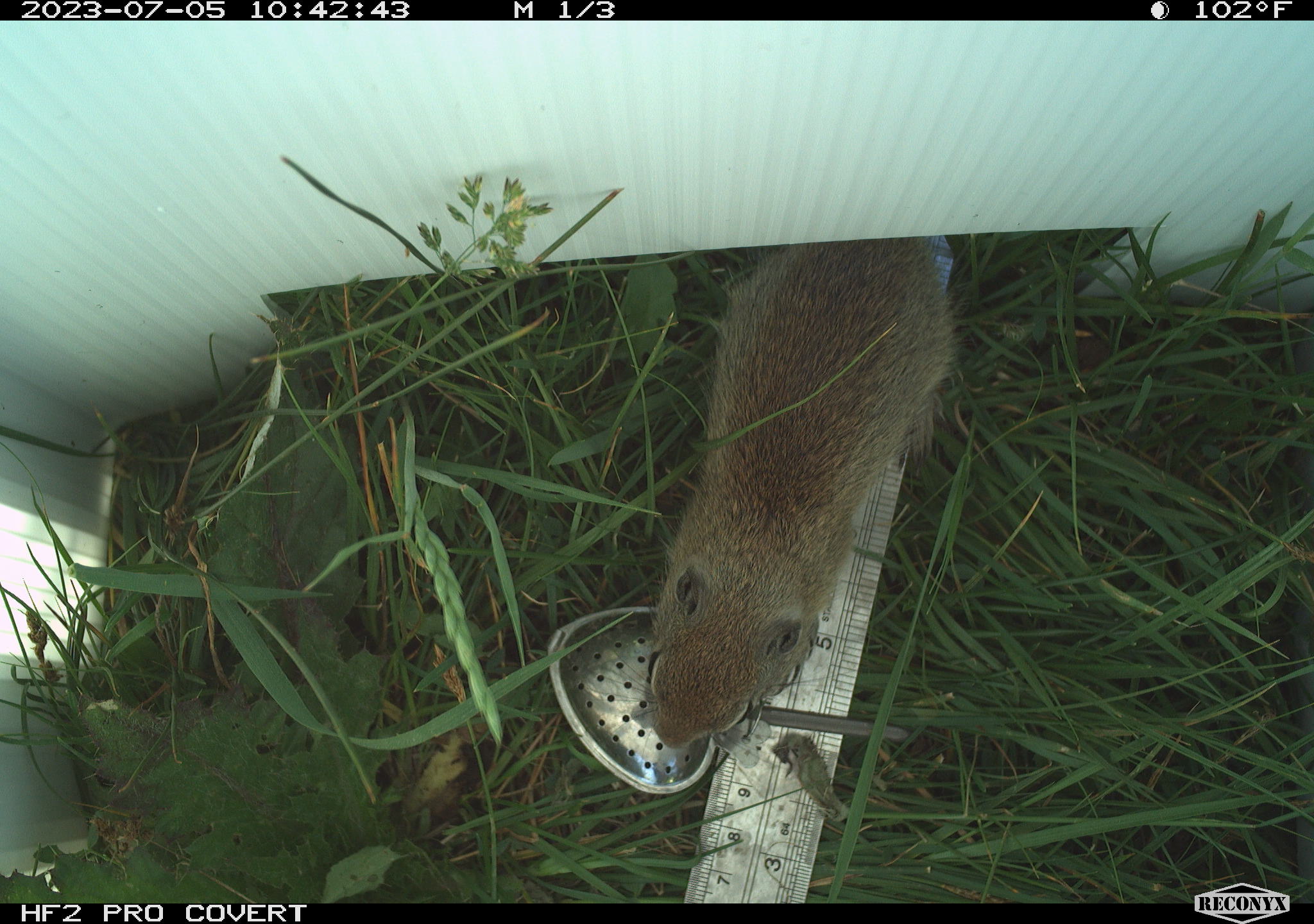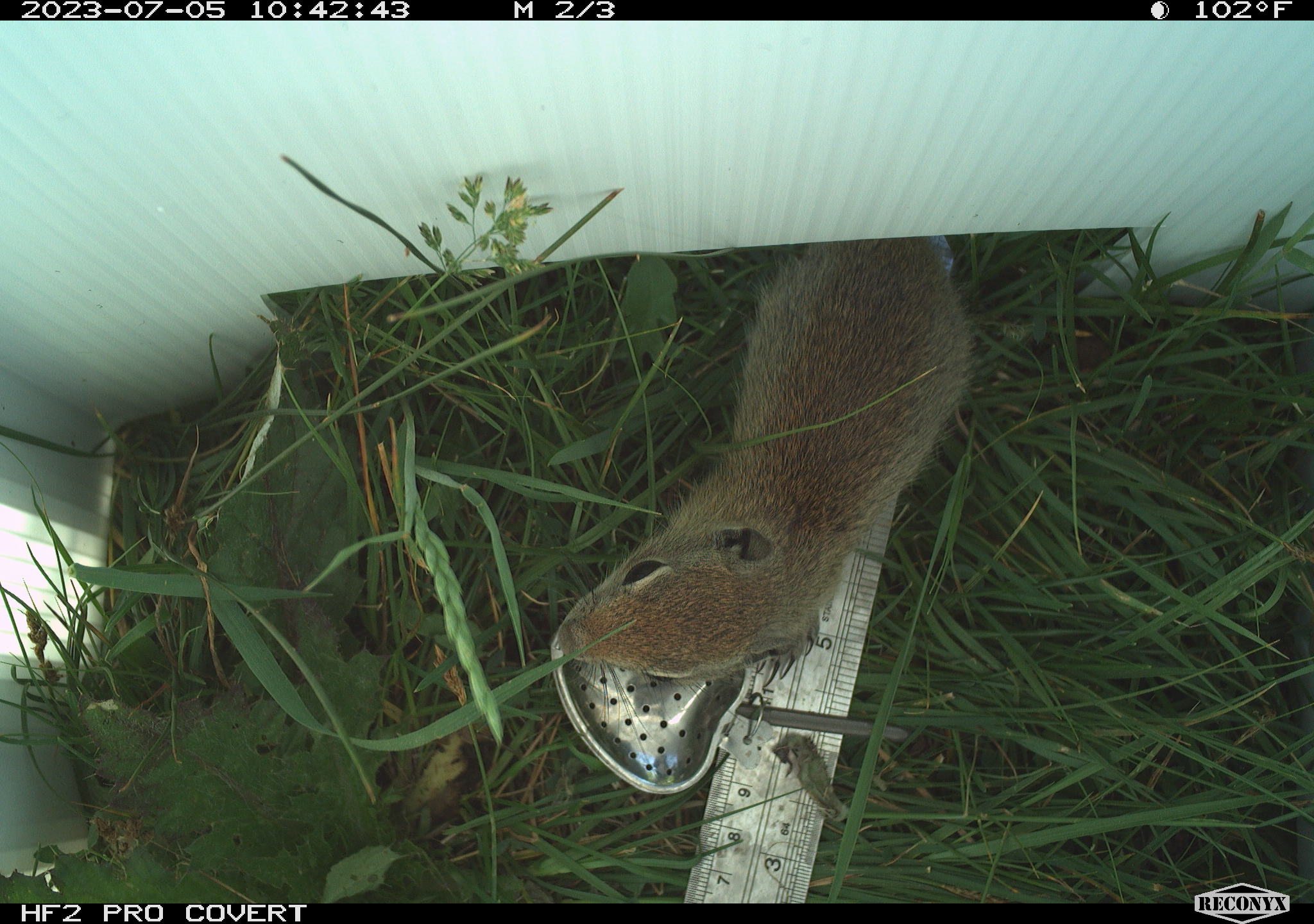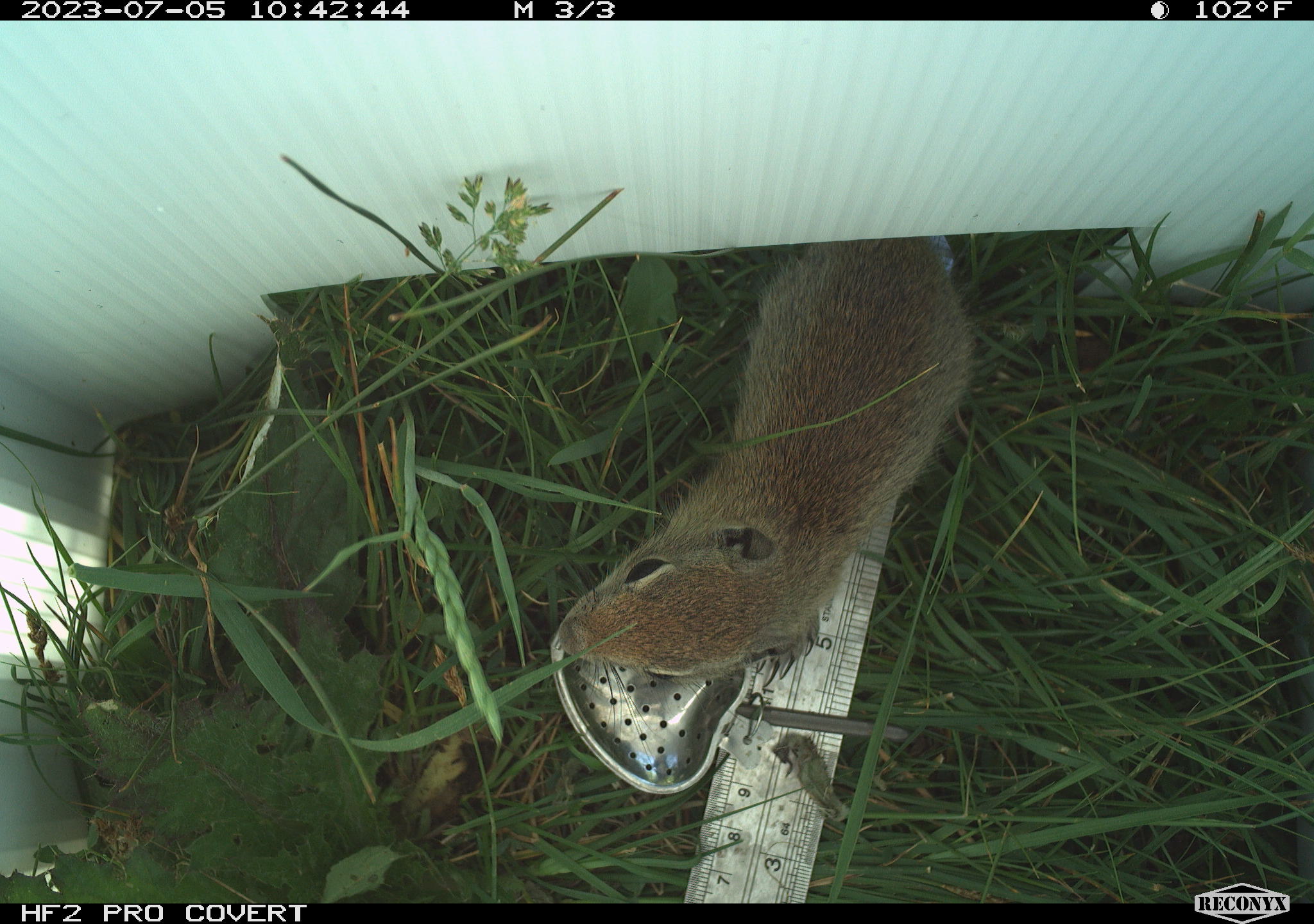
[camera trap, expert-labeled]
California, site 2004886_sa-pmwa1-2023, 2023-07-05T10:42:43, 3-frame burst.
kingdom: Animalia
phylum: Chordata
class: Mammalia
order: Rodentia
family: Sciuridae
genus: Urocitellus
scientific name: Urocitellus beldingi beldingi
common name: belding's ground squirrel